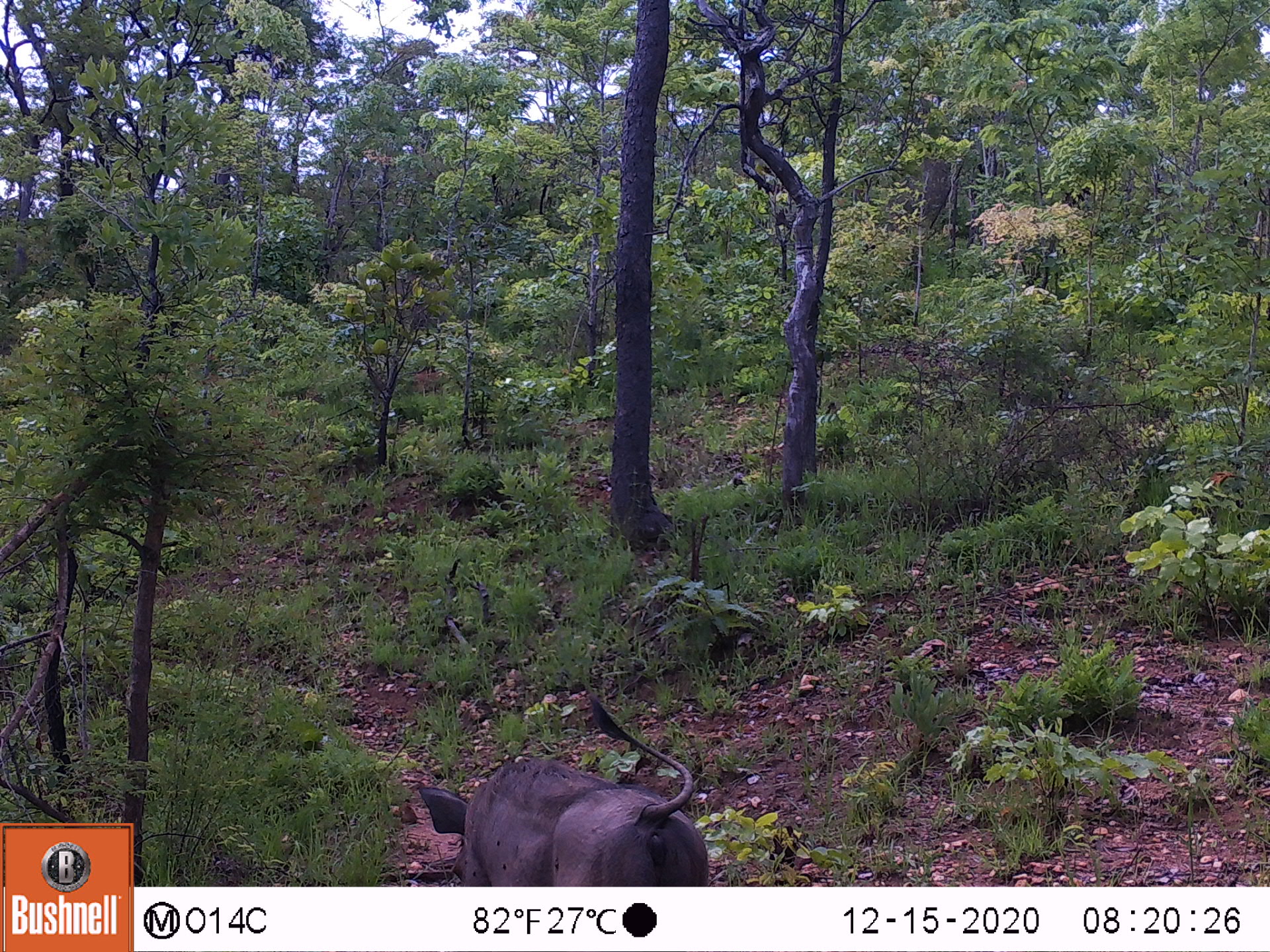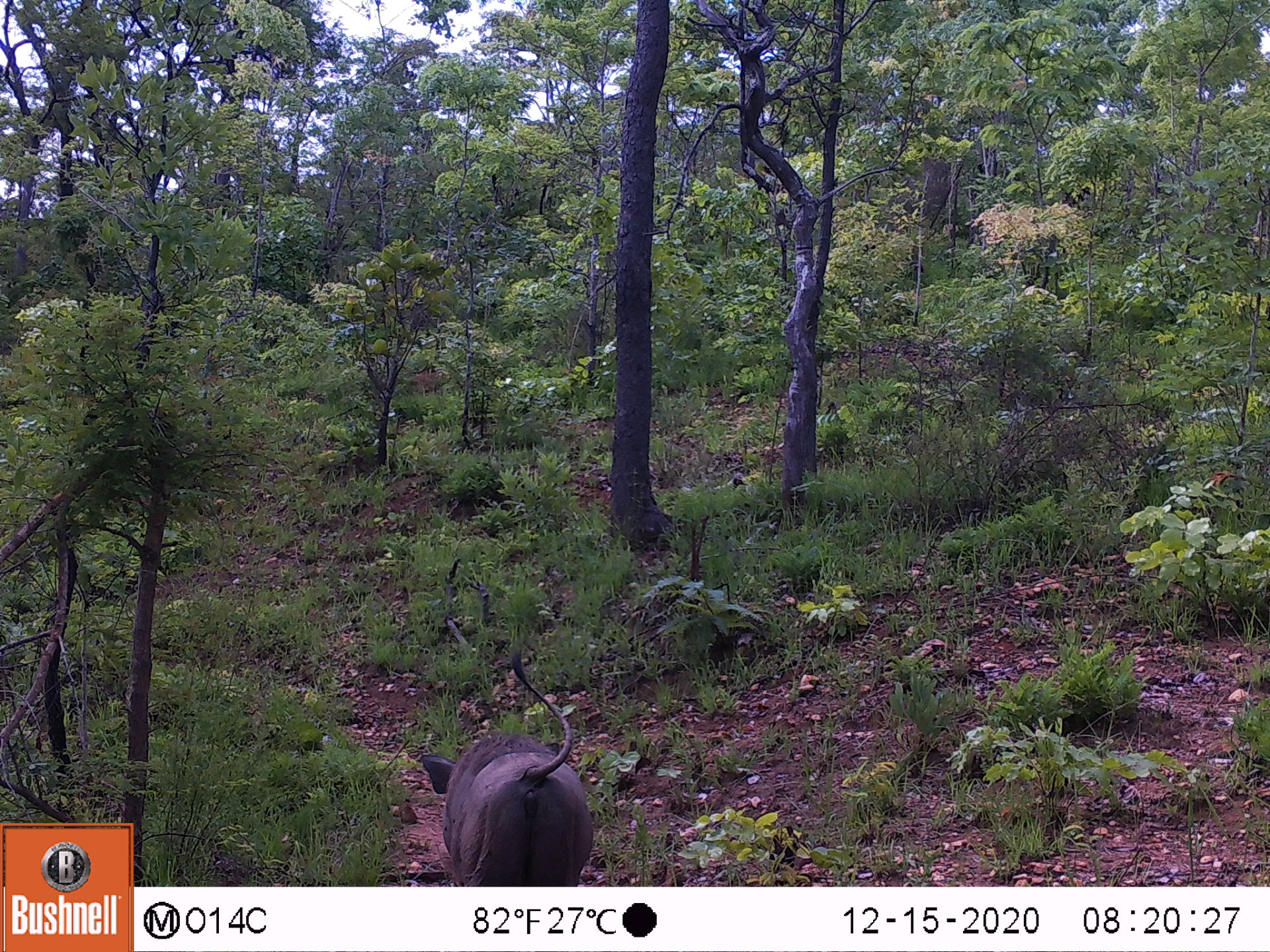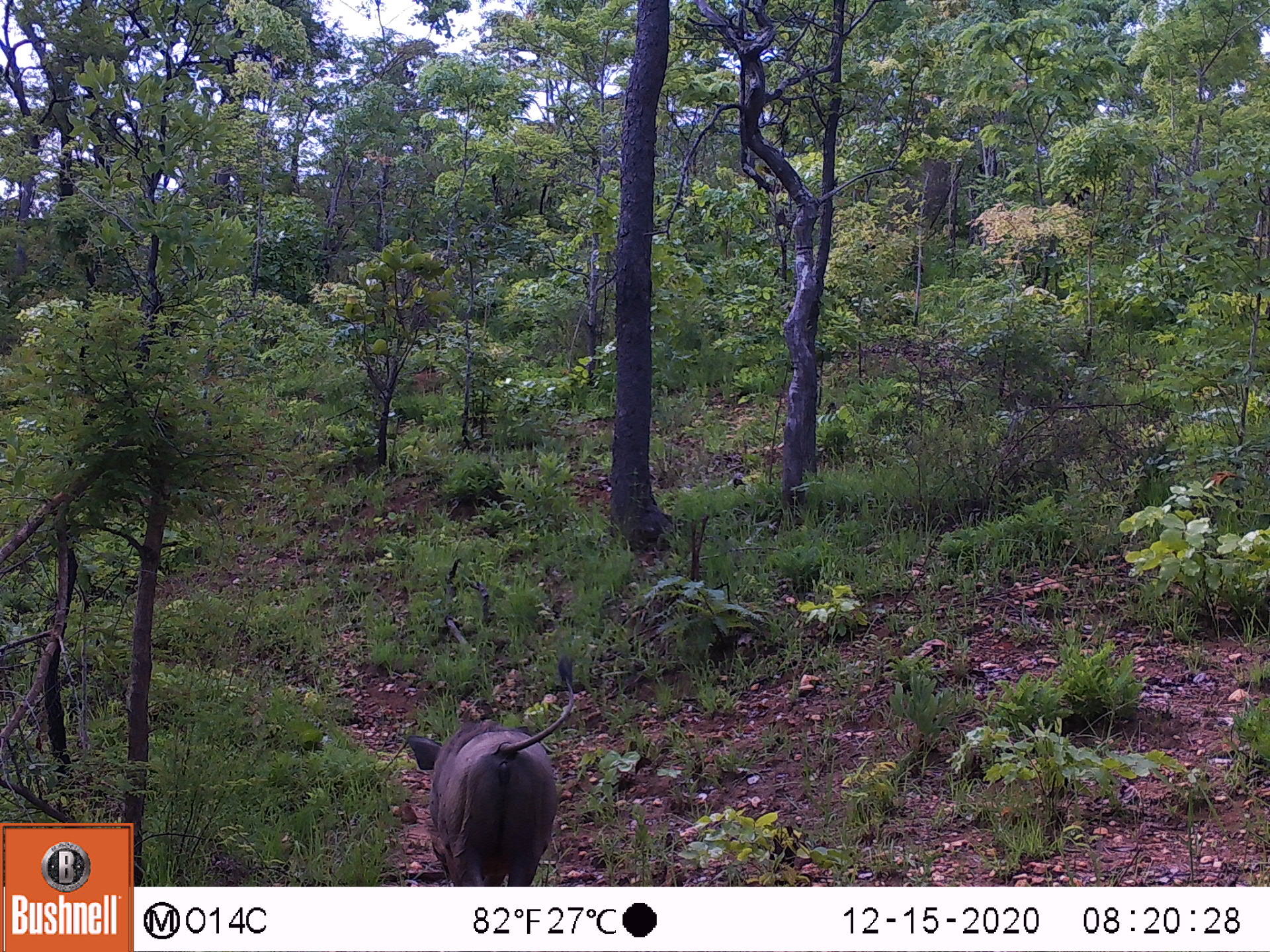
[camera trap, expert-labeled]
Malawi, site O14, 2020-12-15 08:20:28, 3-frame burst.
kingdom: Animalia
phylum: Chordata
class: Mammalia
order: Artiodactyla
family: Suidae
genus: Phacochoerus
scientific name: Phacochoerus africanus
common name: common warthog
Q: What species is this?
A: Common warthog (Phacochoerus africanus).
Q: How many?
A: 1.